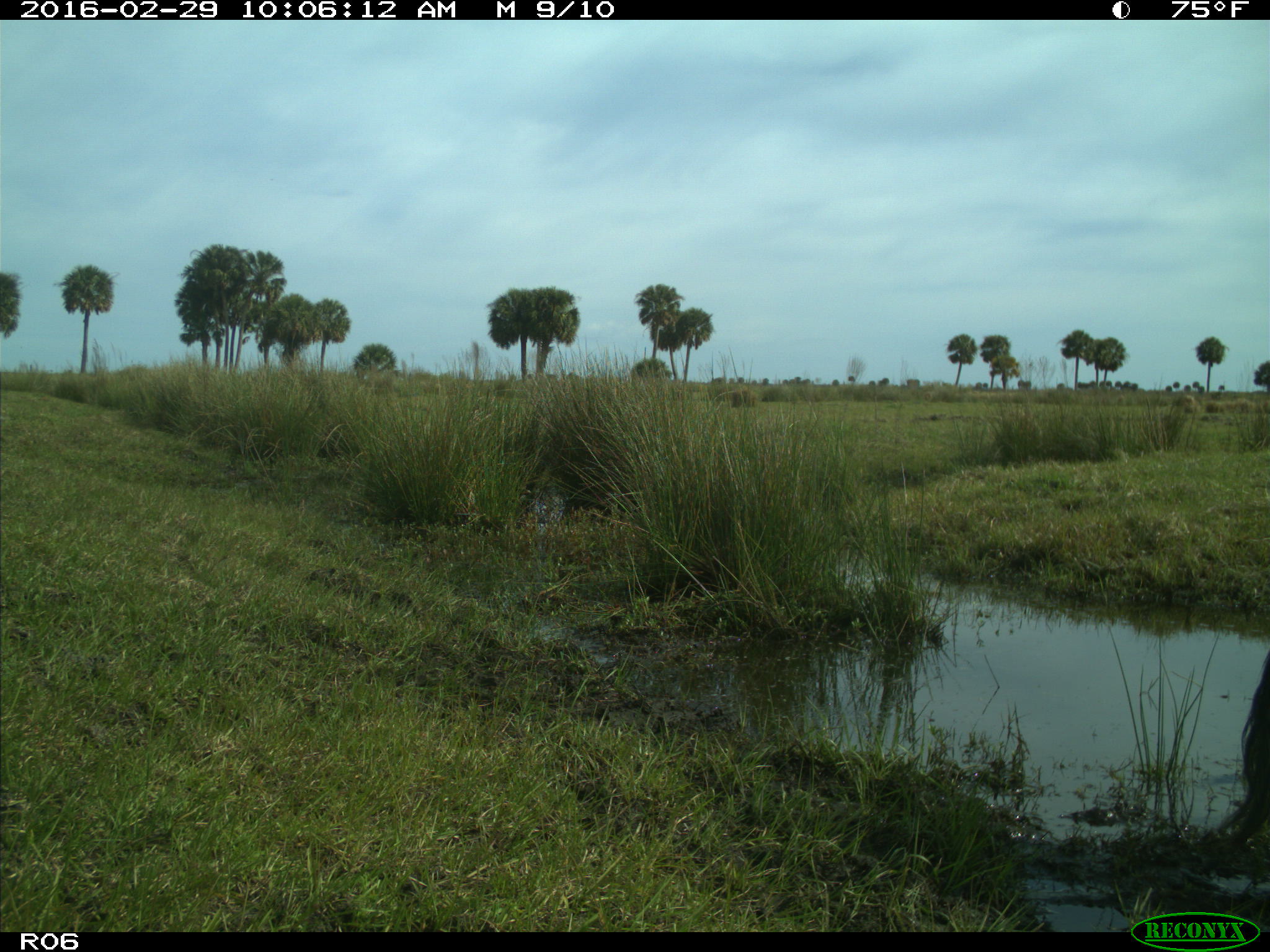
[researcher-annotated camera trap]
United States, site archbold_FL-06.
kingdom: Animalia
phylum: Chordata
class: Mammalia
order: Artiodactyla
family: Bovidae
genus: Bos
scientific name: Bos taurus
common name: domestic cow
Bos taurus (domestic cow).